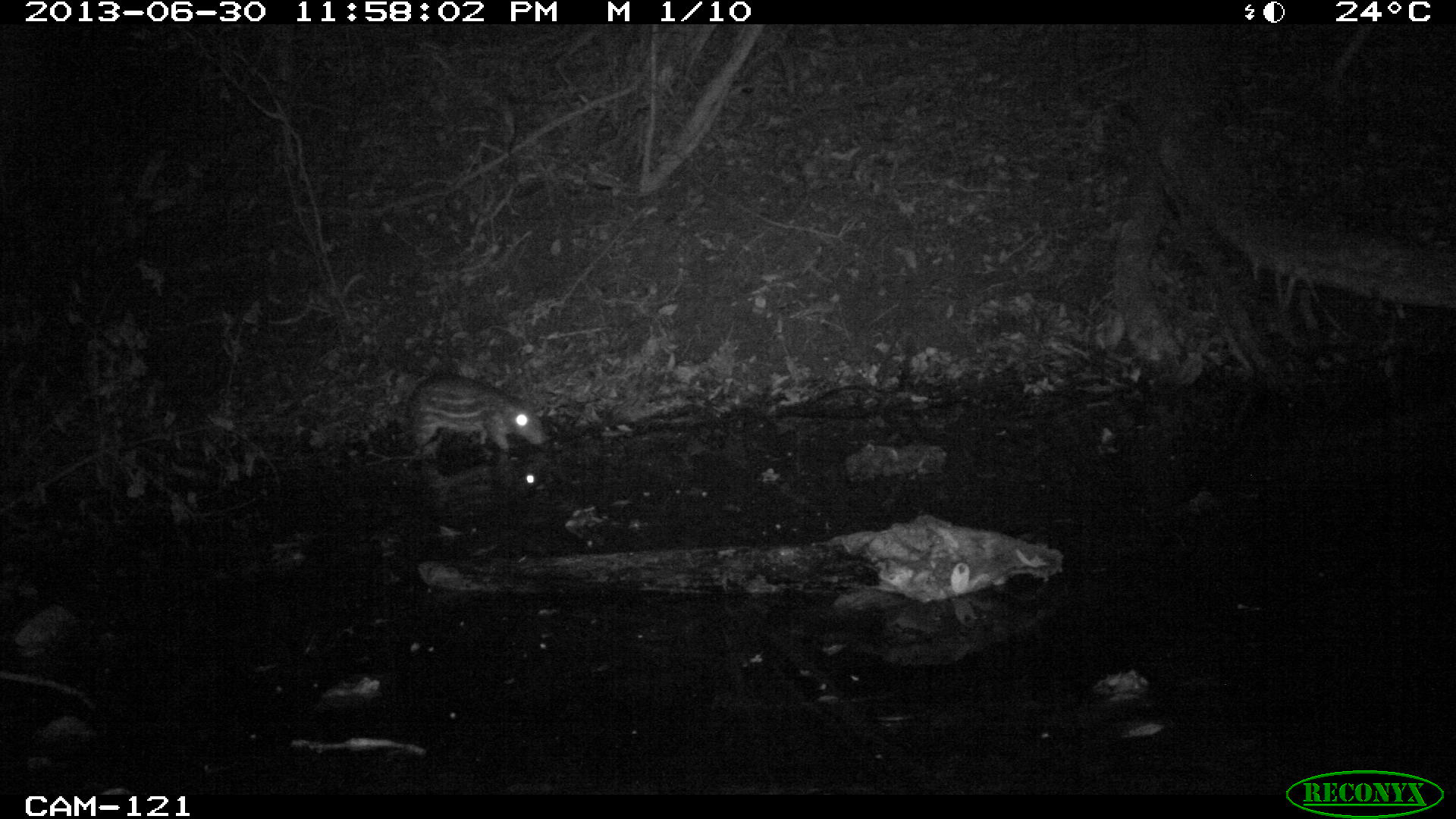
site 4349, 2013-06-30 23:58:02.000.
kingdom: Animalia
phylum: Chordata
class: Mammalia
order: Rodentia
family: Cuniculidae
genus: Cuniculus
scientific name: Cuniculus paca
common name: lowland paca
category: agouti paca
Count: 1.